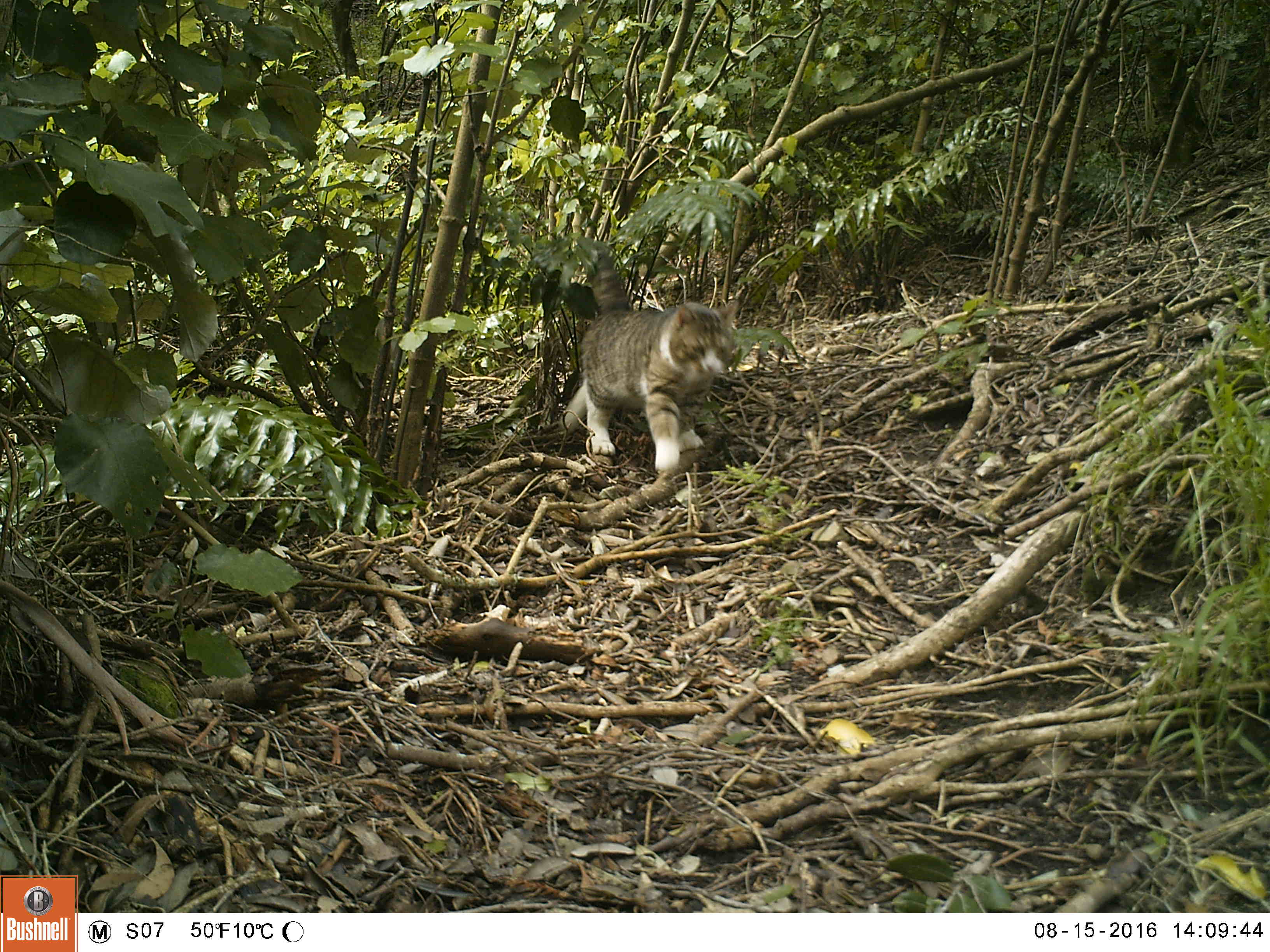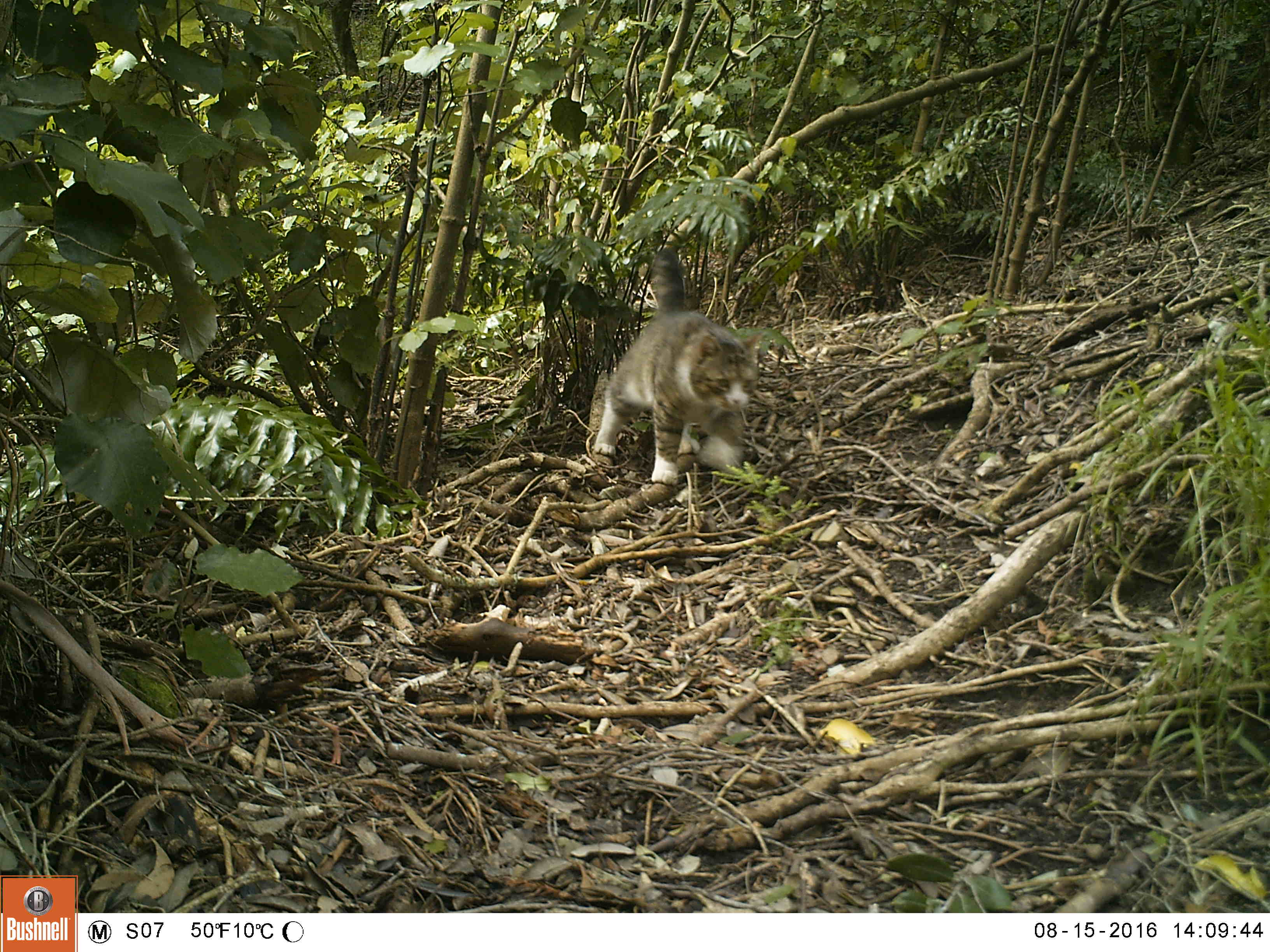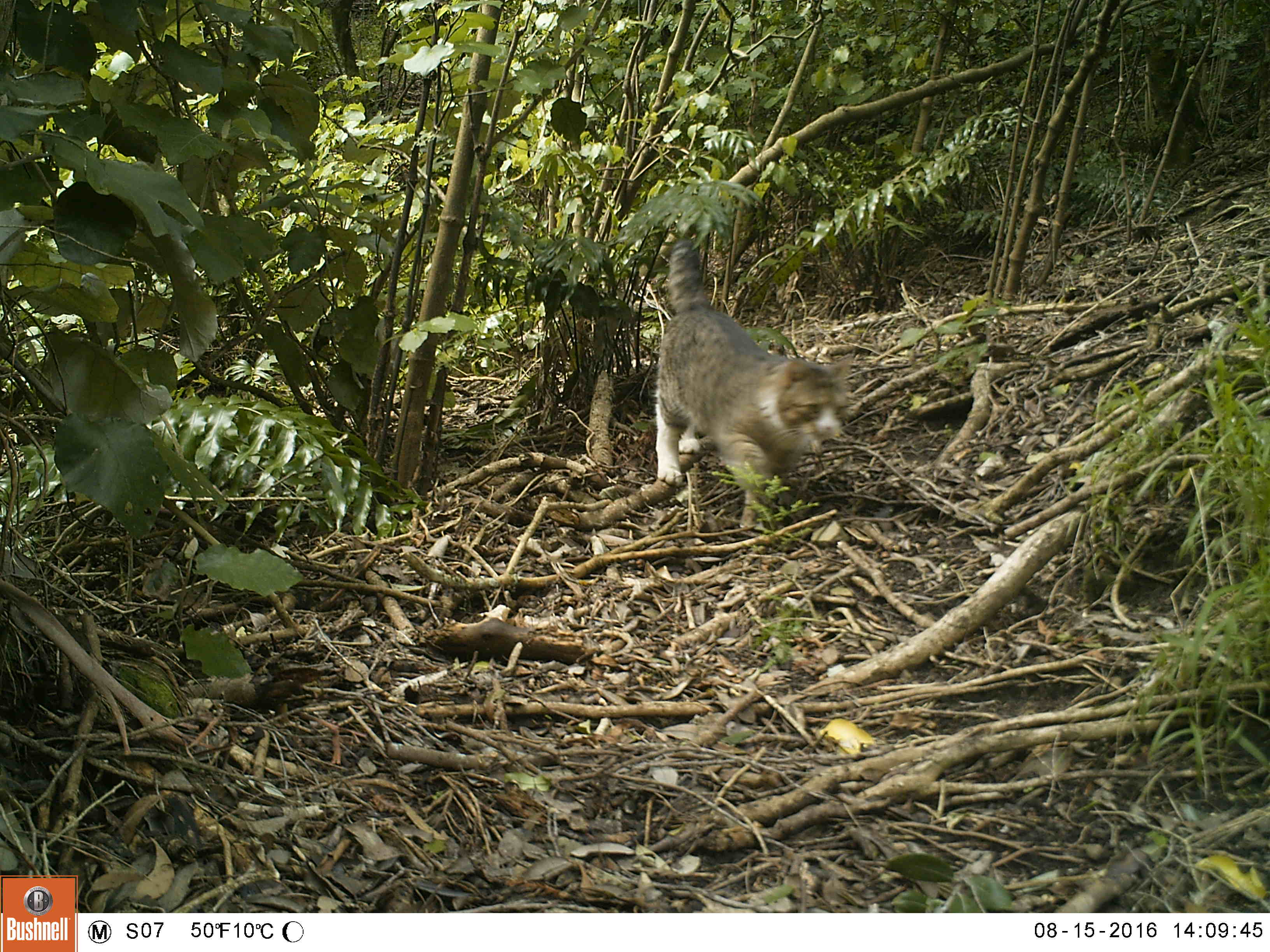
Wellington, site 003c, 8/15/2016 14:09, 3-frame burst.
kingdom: Animalia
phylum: Chordata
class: Mammalia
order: Carnivora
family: Felidae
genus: Felis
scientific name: Felis catus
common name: cat